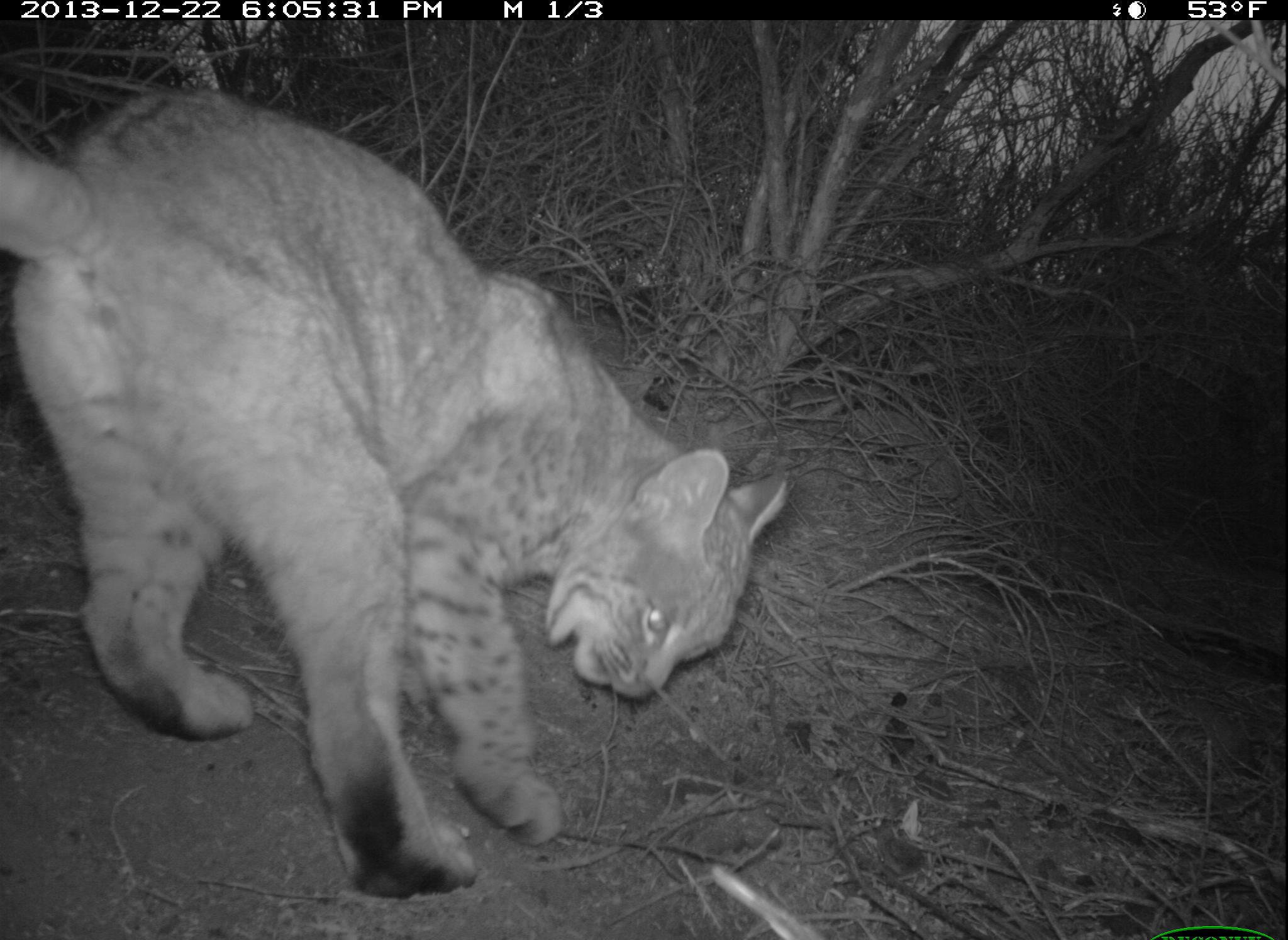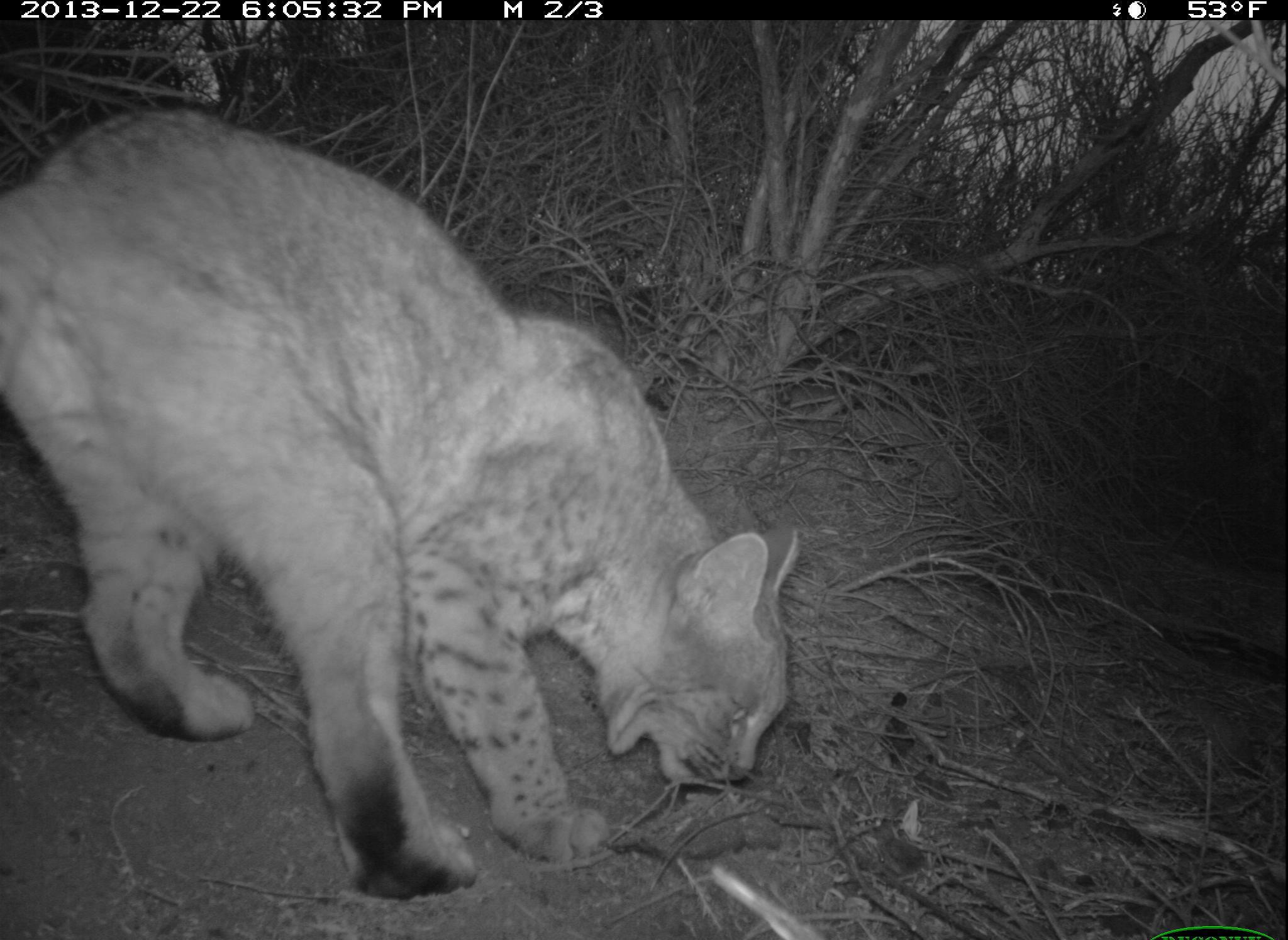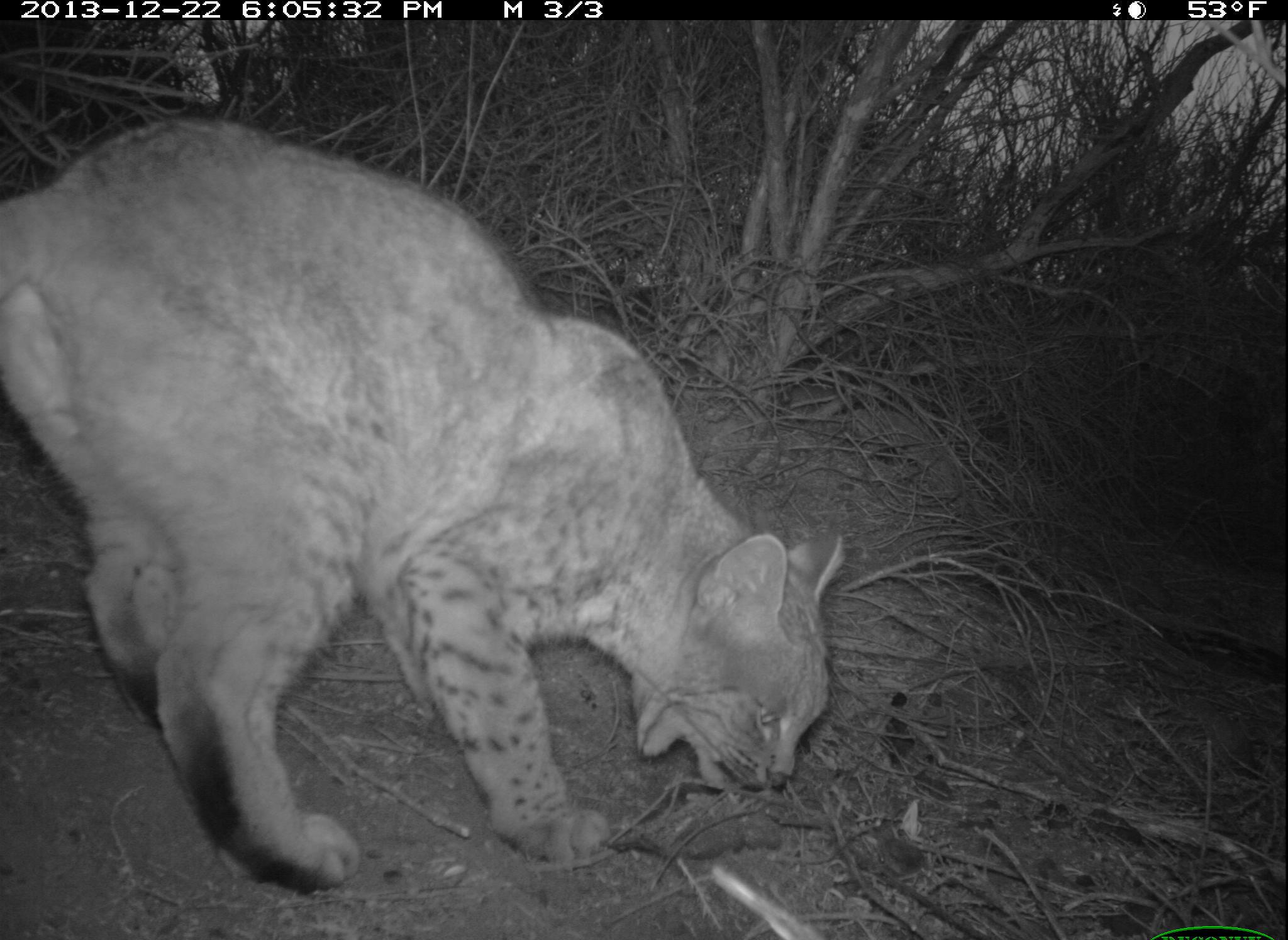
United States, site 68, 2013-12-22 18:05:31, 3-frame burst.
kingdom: Animalia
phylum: Chordata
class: Mammalia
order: Carnivora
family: Felidae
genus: Lynx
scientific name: Lynx rufus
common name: bobcat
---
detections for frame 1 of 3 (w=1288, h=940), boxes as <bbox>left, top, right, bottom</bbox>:
bobcat: <bbox>0, 87, 788, 903</bbox>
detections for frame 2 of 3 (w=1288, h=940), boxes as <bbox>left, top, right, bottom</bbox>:
bobcat: <bbox>0, 109, 803, 904</bbox>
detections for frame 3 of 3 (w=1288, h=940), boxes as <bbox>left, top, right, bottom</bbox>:
bobcat: <bbox>0, 113, 845, 896</bbox>